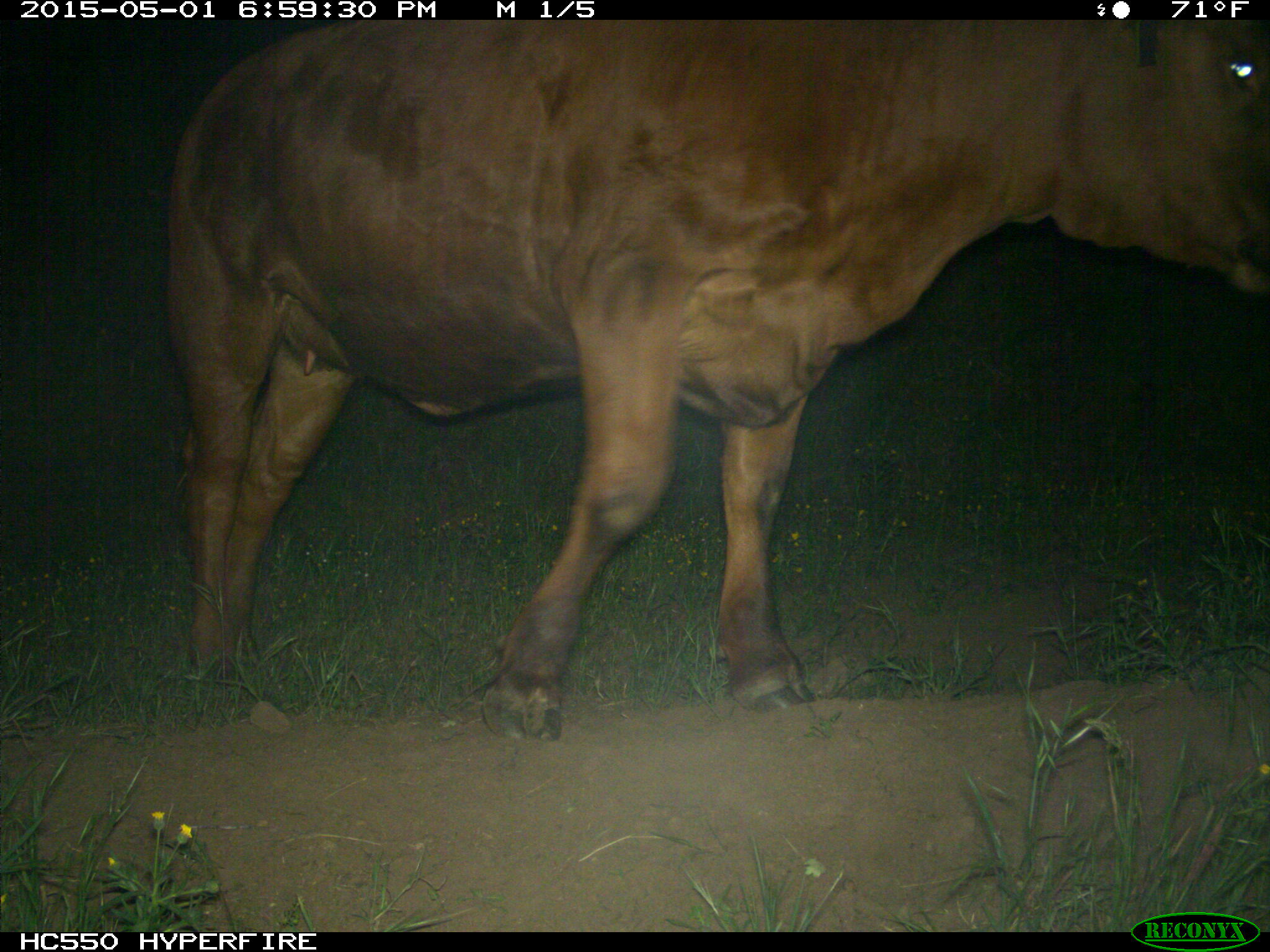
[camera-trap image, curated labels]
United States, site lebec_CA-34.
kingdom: Animalia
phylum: Chordata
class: Mammalia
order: Artiodactyla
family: Bovidae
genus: Bos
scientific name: Bos taurus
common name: domestic cow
Bos taurus (domestic cow).